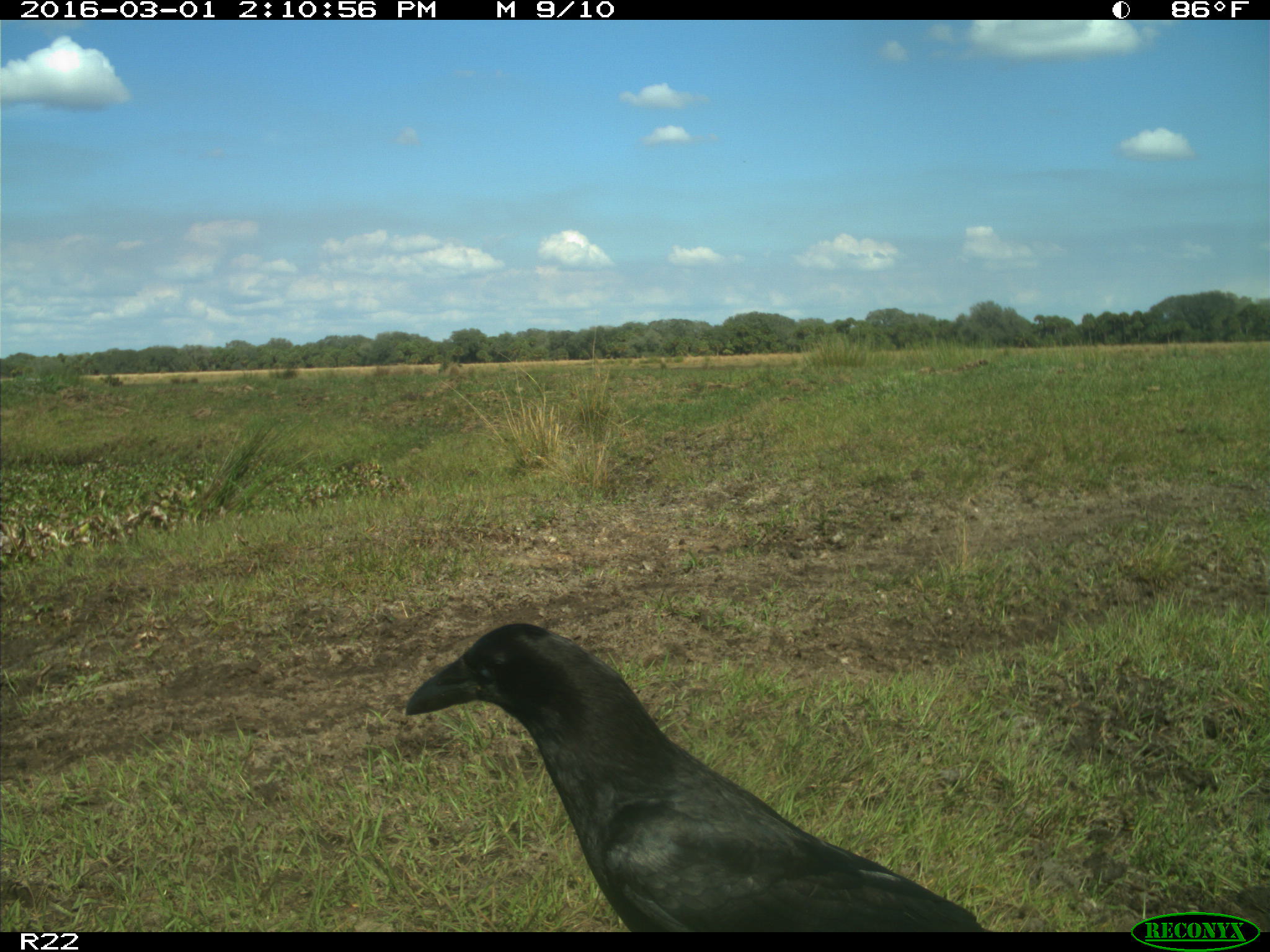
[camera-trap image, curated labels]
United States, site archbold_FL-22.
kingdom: Animalia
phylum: Chordata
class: Mammalia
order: Artiodactyla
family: Bovidae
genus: Bos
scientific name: Bos taurus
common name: domestic cow